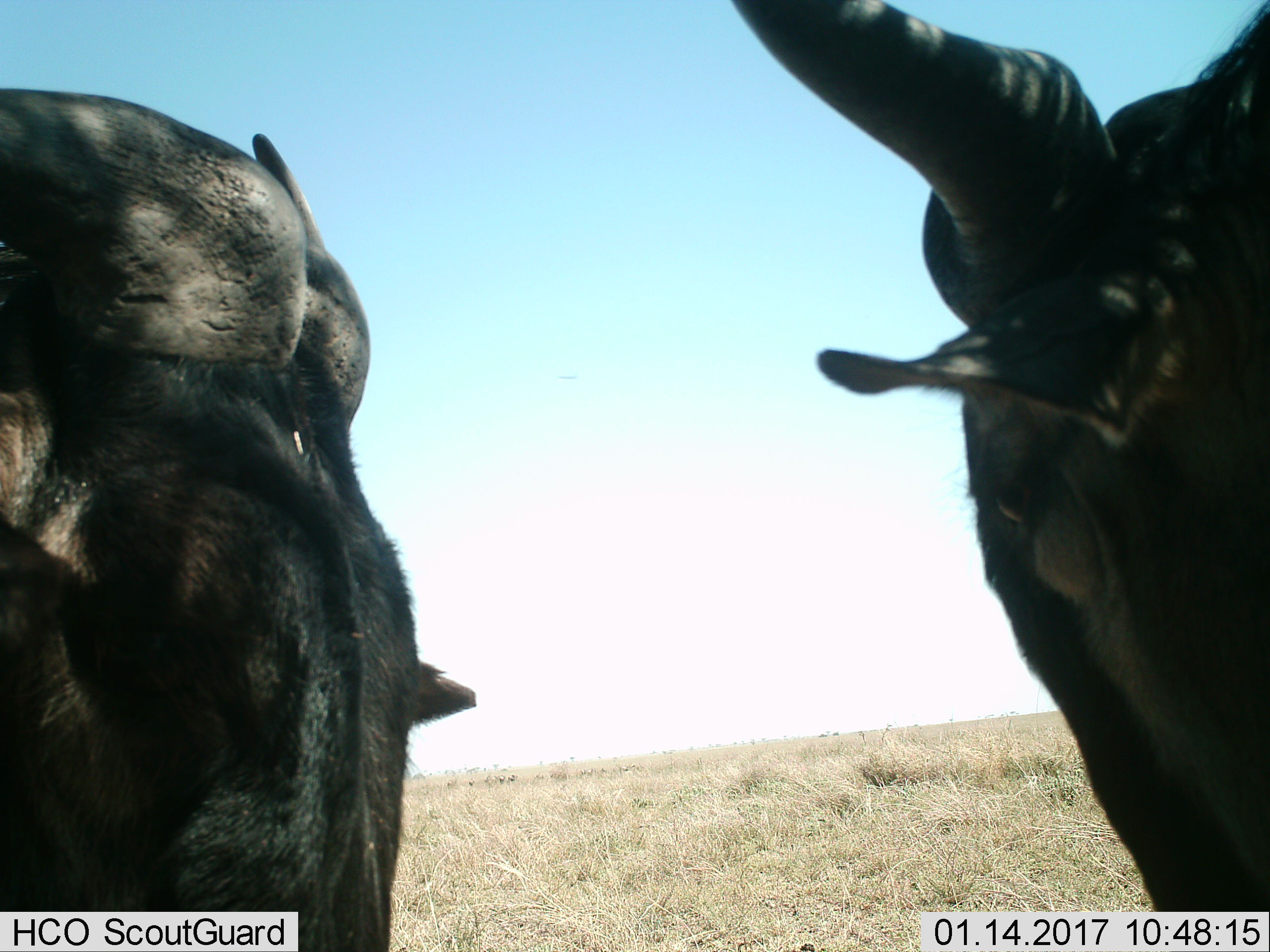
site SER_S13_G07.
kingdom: Animalia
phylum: Chordata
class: Mammalia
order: Artiodactyla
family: Bovidae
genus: Connochaetes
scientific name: Connochaetes taurinus taurinus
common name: blue wildebeest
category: wildebeestblue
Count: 2.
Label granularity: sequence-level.